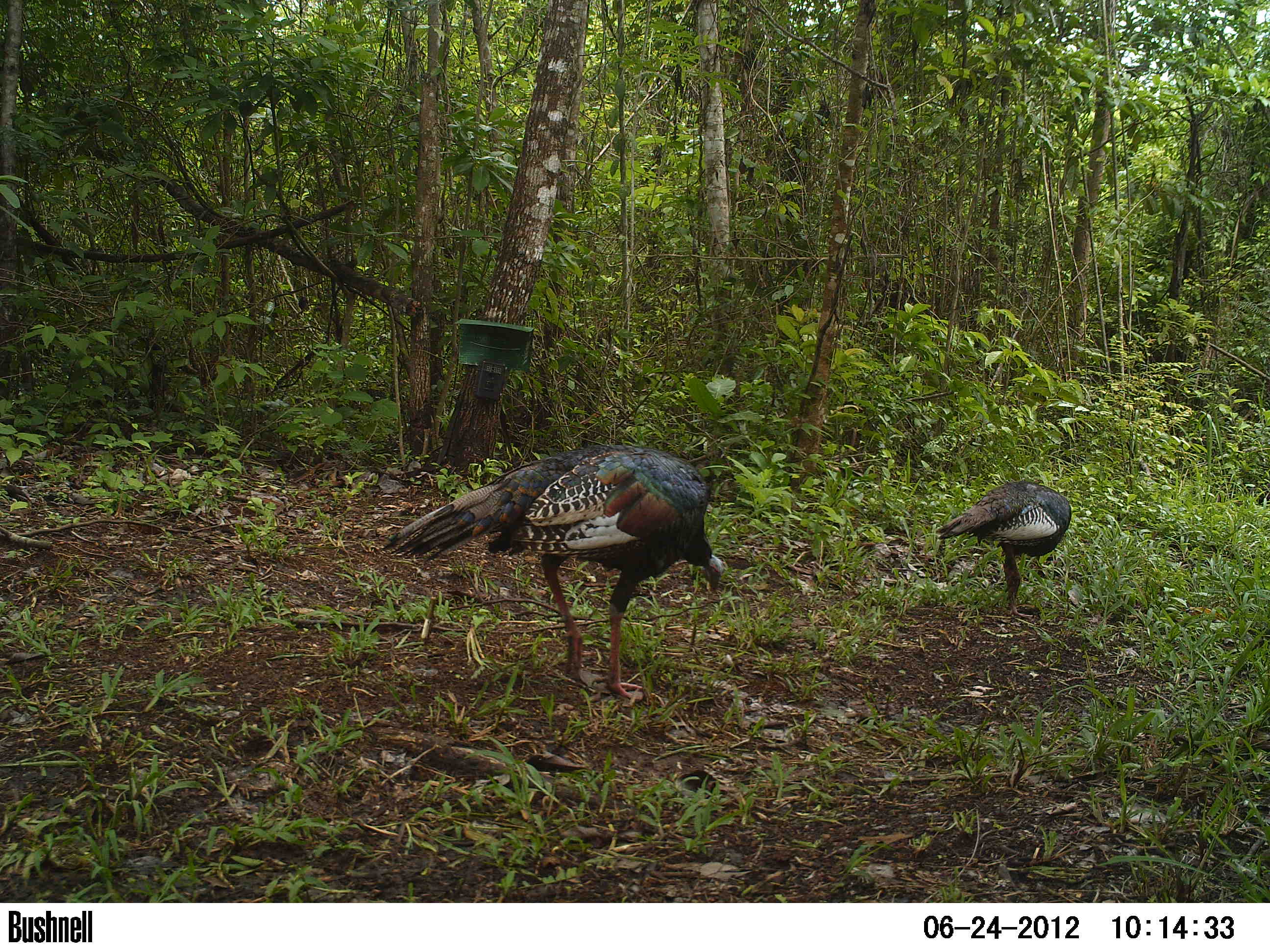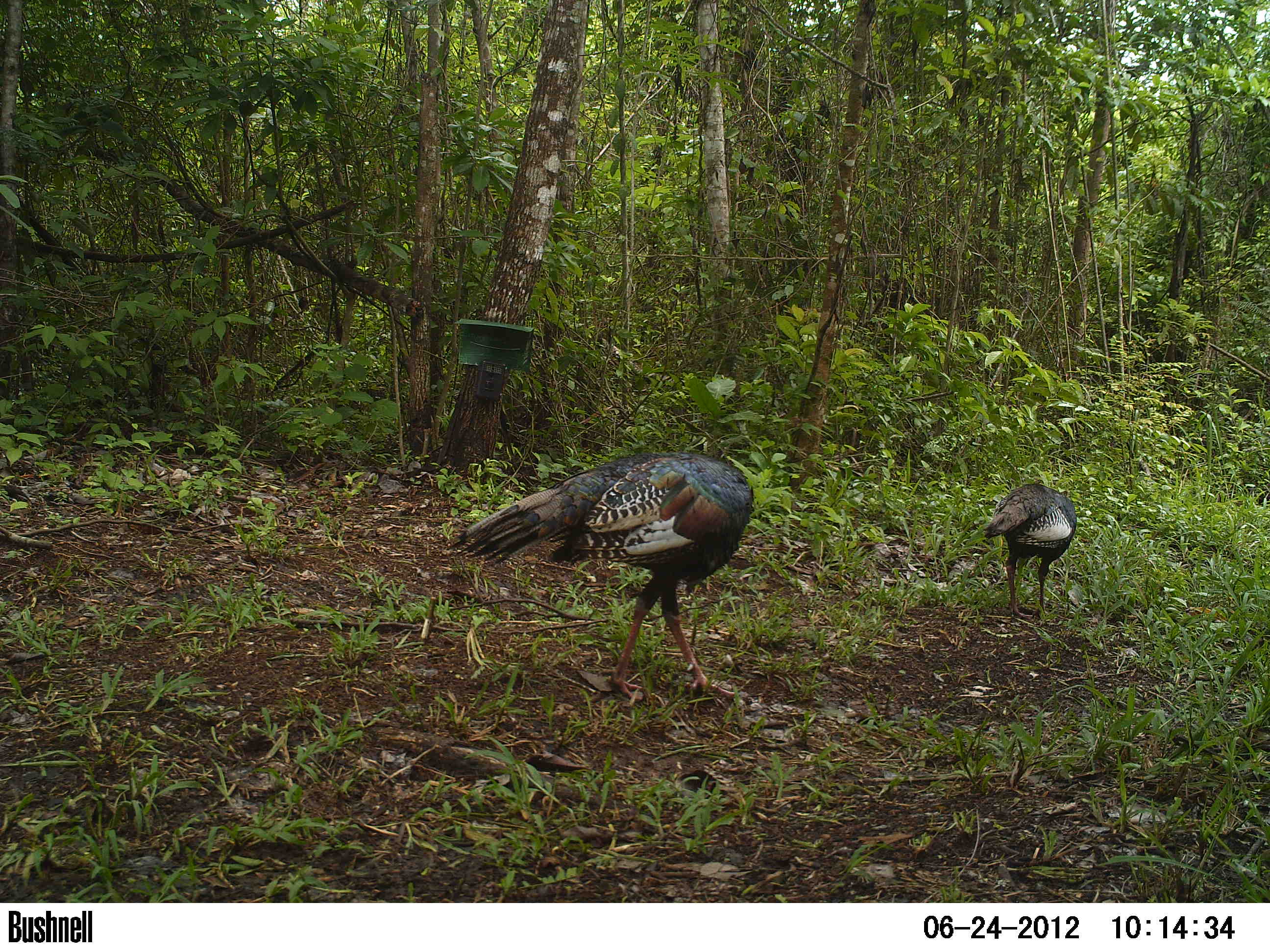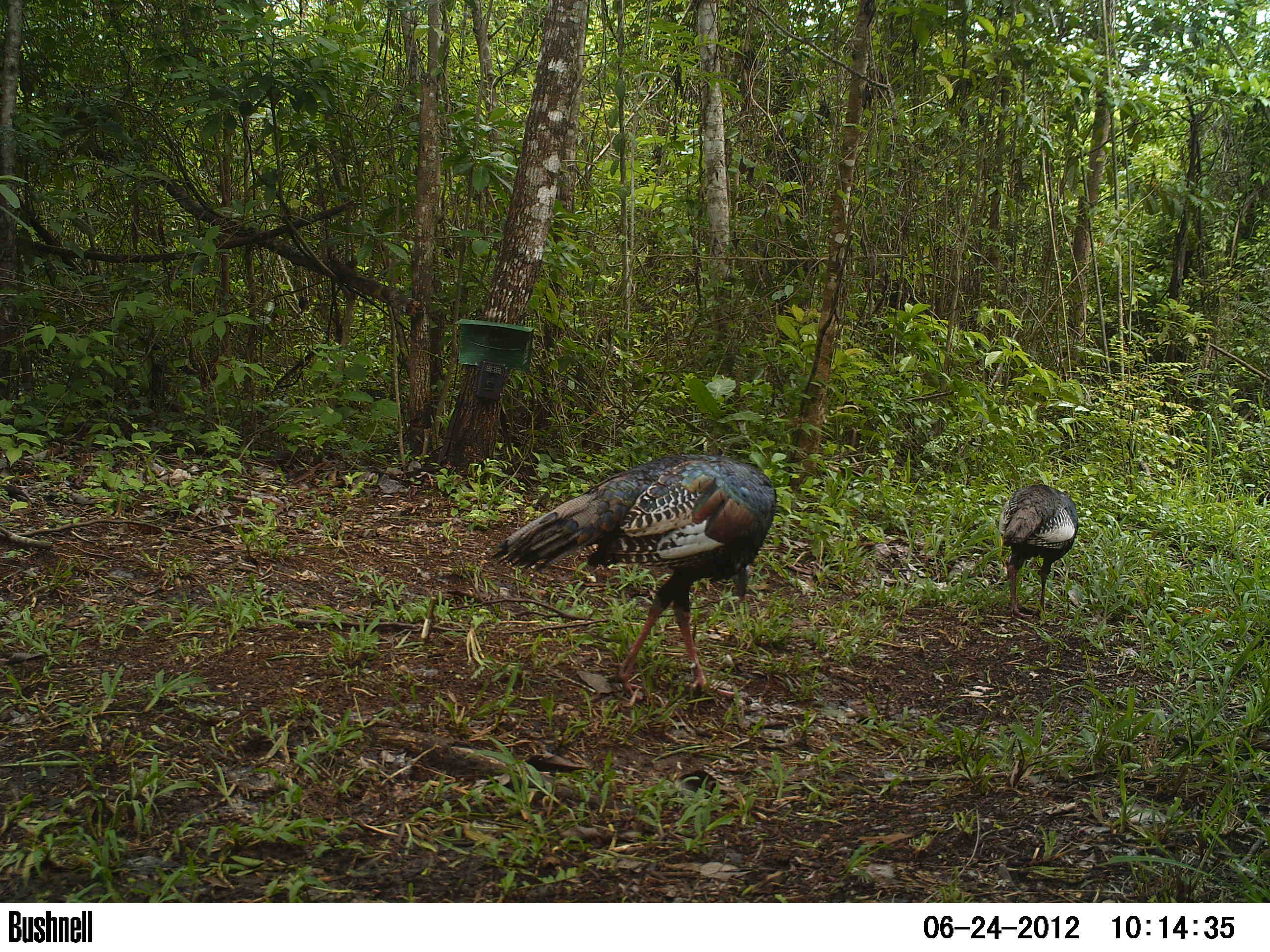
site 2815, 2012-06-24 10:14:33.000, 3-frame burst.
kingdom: Animalia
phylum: Chordata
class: Aves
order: Galliformes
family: Phasianidae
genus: Meleagris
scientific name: Meleagris ocellata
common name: ocellated turkey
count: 2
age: adult